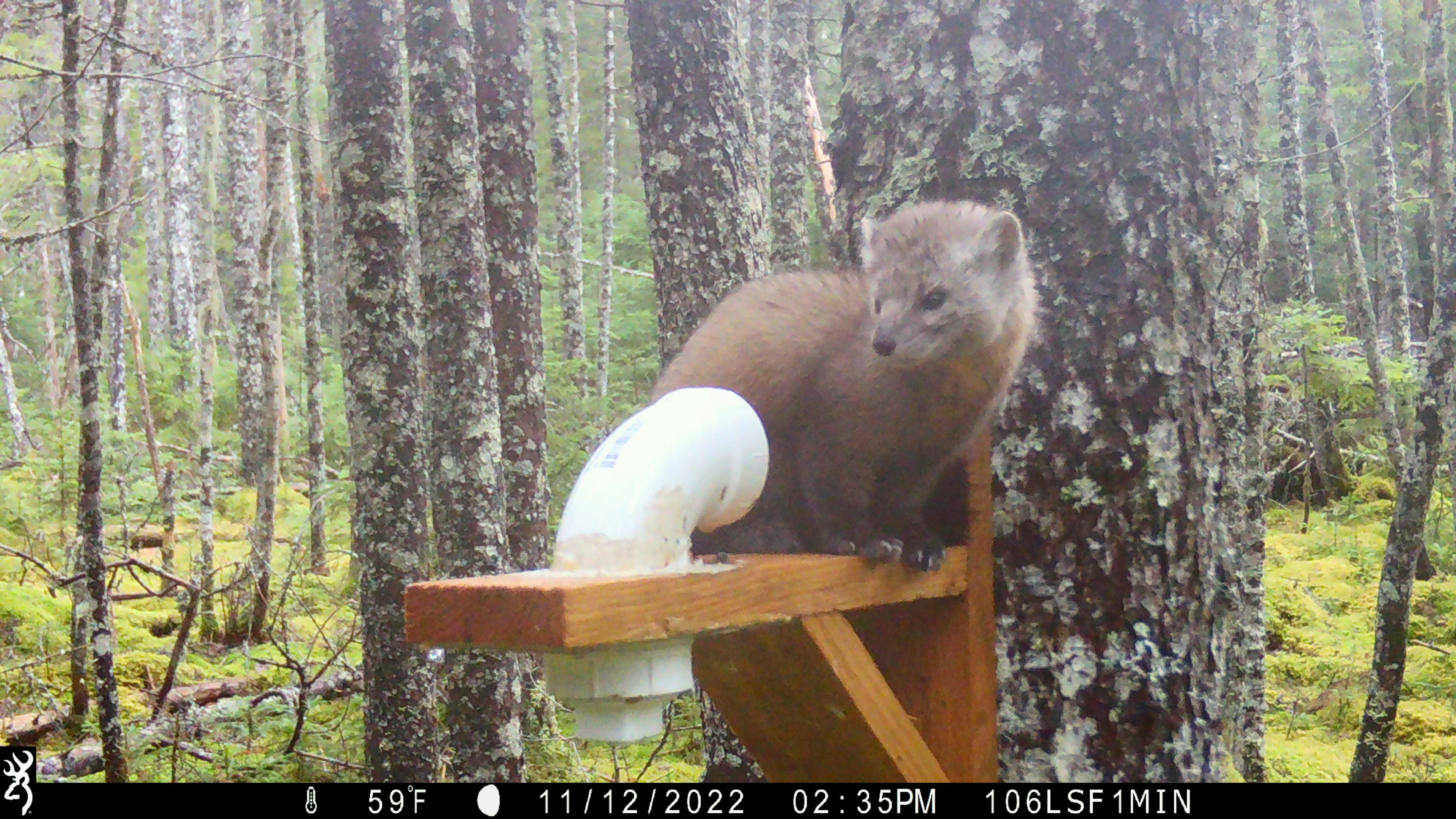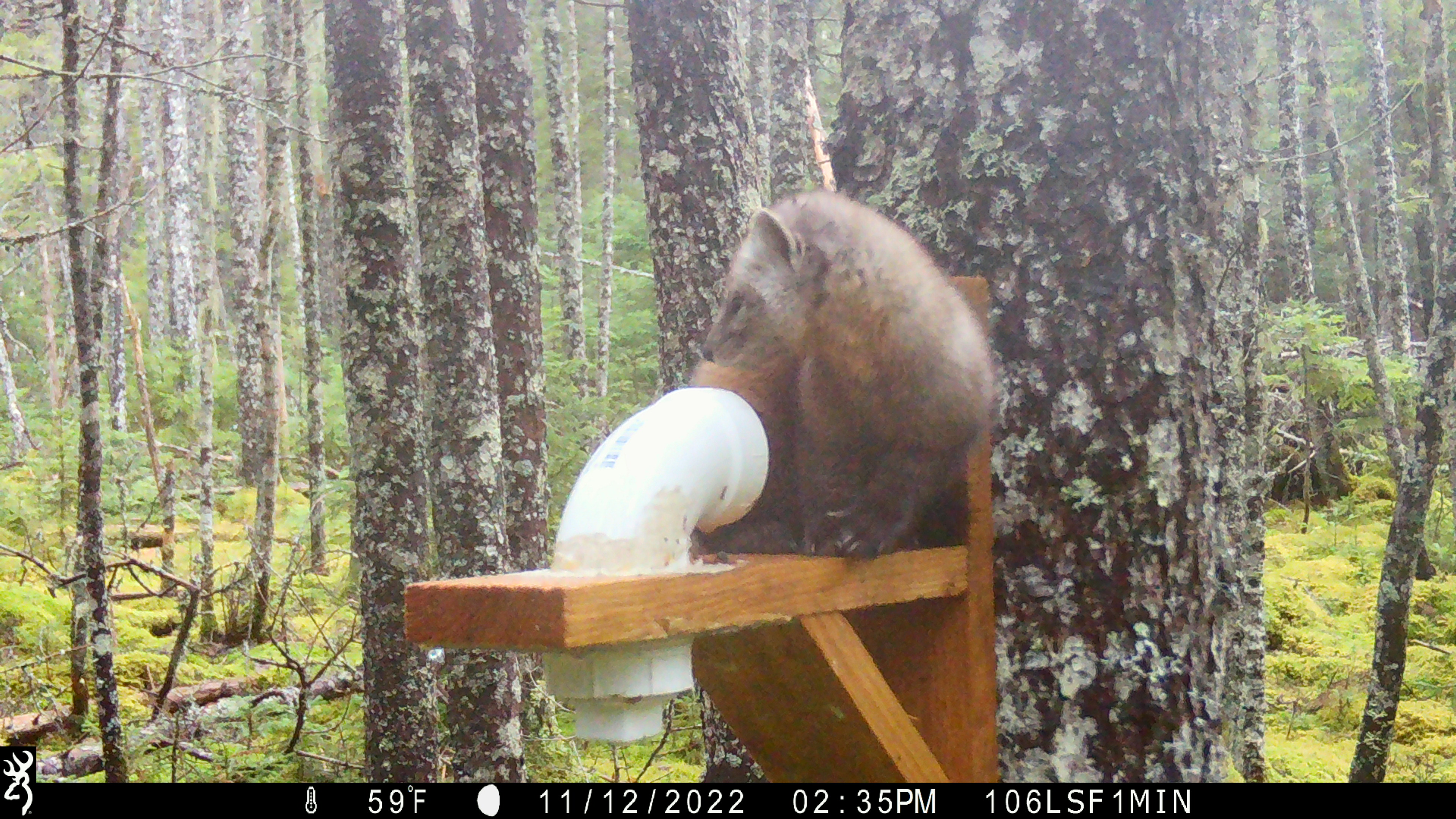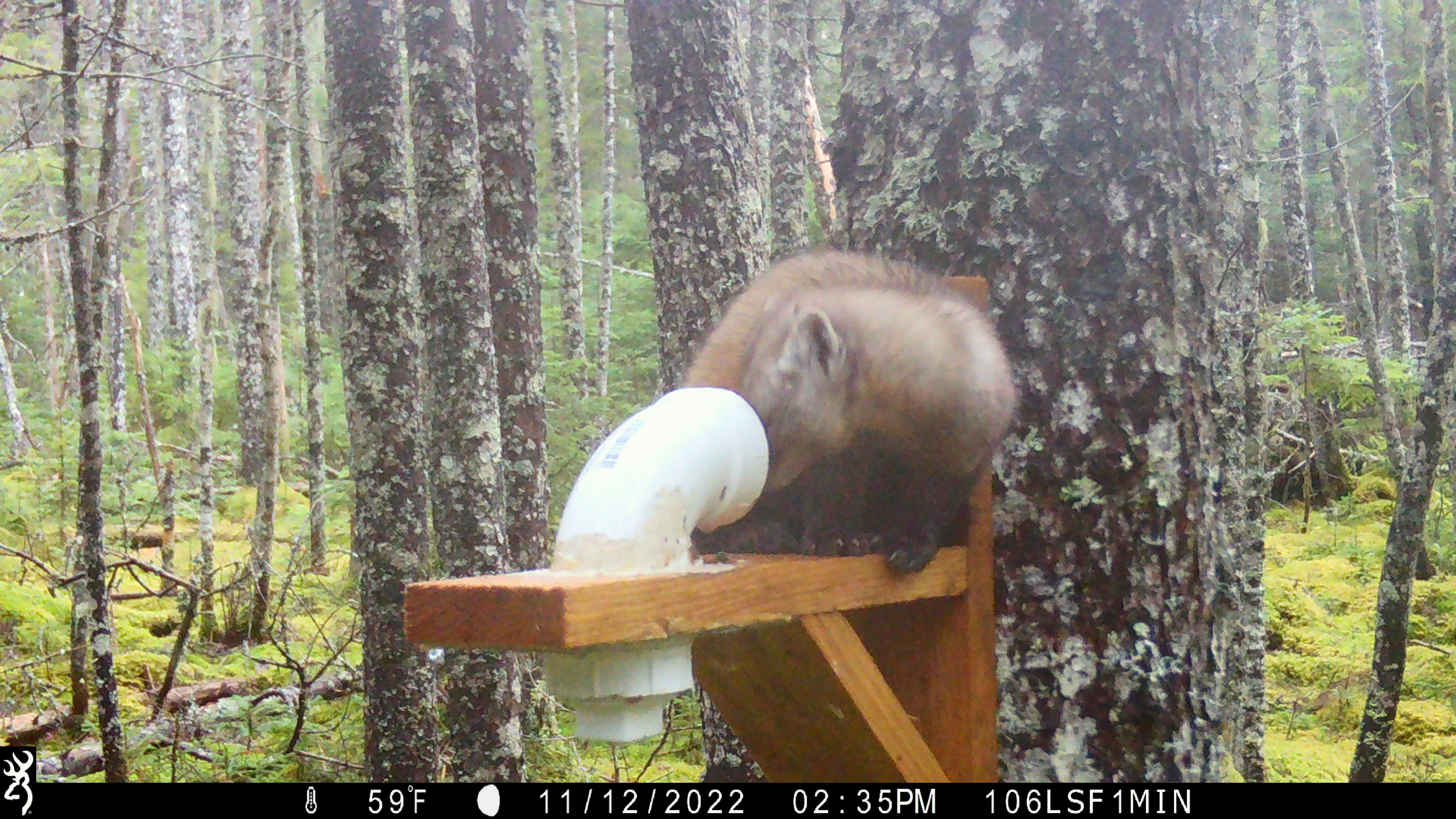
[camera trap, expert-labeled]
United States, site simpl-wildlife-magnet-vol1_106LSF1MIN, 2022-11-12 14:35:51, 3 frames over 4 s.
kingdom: Animalia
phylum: Chordata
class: Mammalia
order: Carnivora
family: Mustelidae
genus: Martes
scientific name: Martes americana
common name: american marten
American marten (Martes americana).